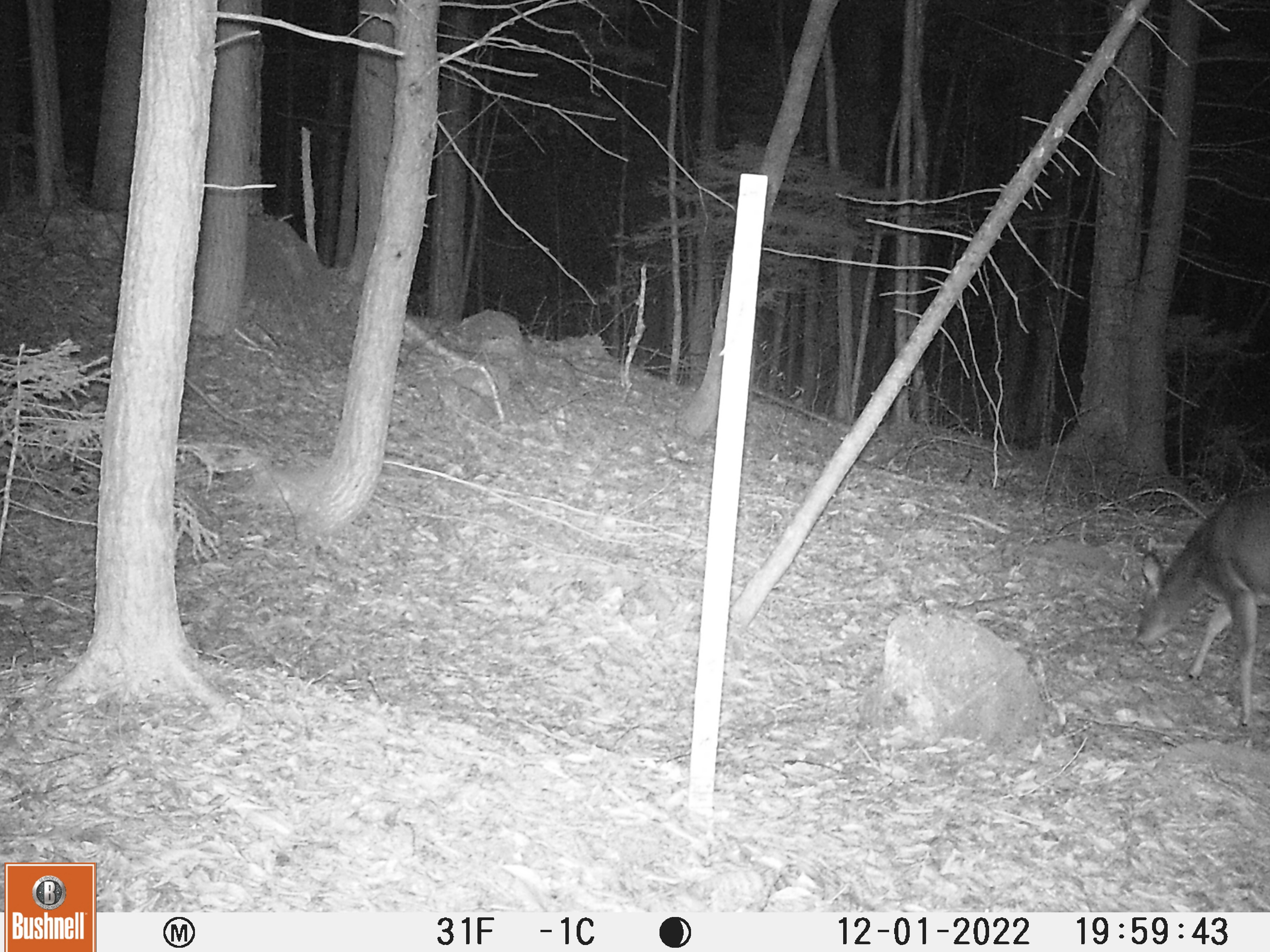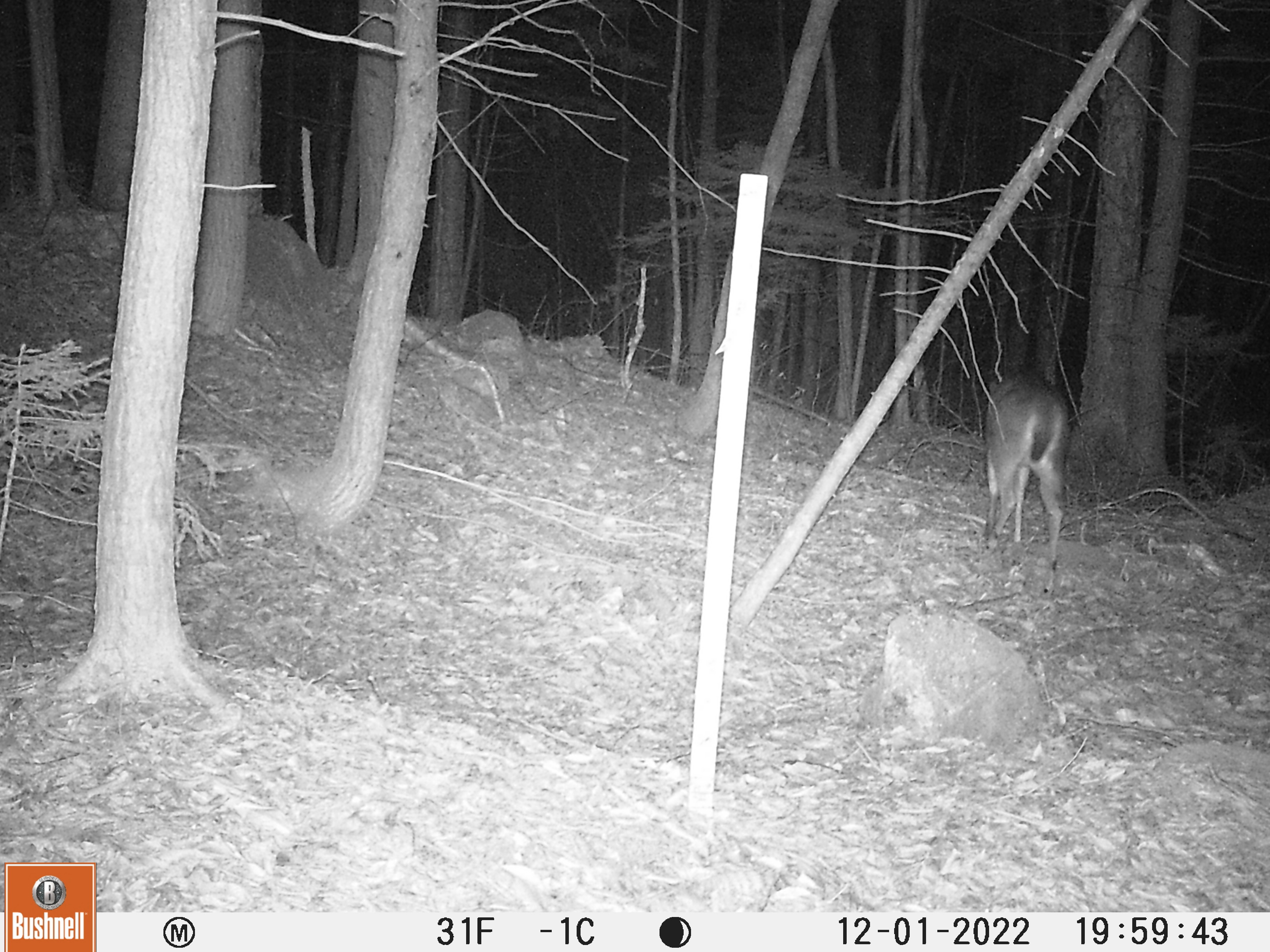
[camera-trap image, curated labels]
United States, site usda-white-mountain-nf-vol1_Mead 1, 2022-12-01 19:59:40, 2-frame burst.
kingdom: Animalia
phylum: Chordata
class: Mammalia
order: Artiodactyla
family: Cervidae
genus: Odocoileus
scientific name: Odocoileus virginianus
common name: white-tailed deer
White-tailed deer (Odocoileus virginianus).